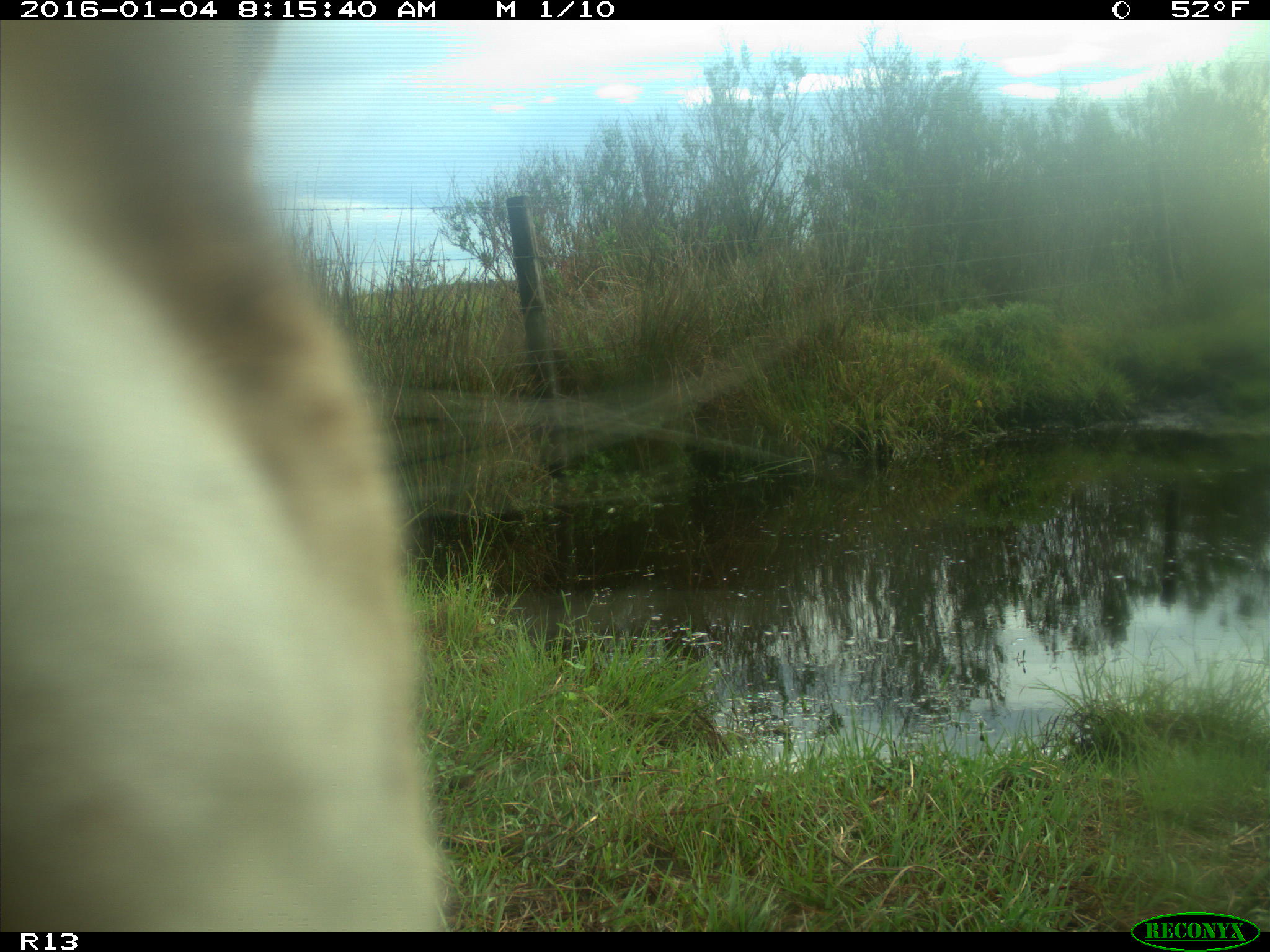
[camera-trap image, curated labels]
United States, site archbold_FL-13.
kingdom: Animalia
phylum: Chordata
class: Mammalia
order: Artiodactyla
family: Bovidae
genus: Bos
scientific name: Bos taurus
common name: domestic cow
Bos taurus (domestic cow).